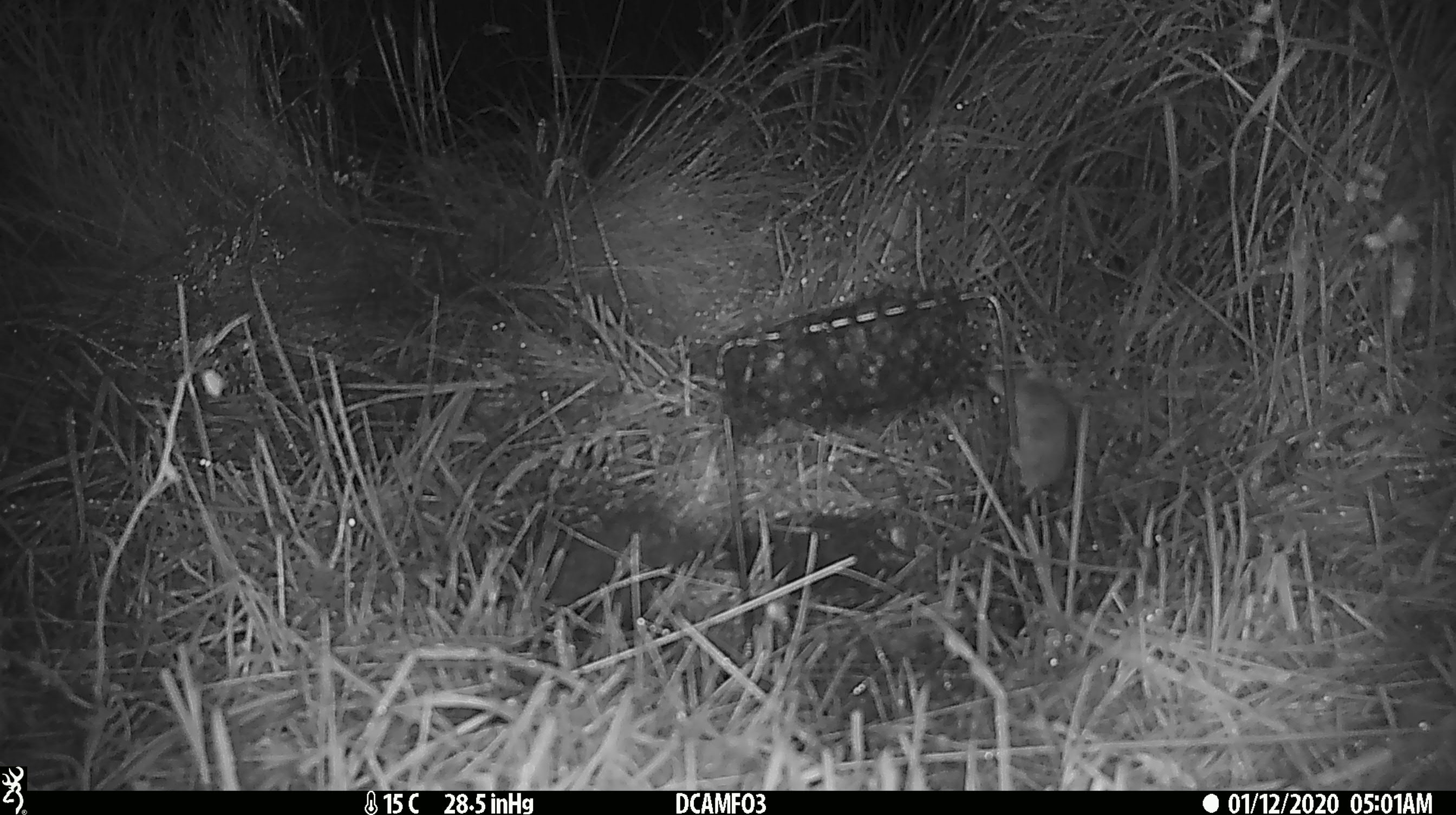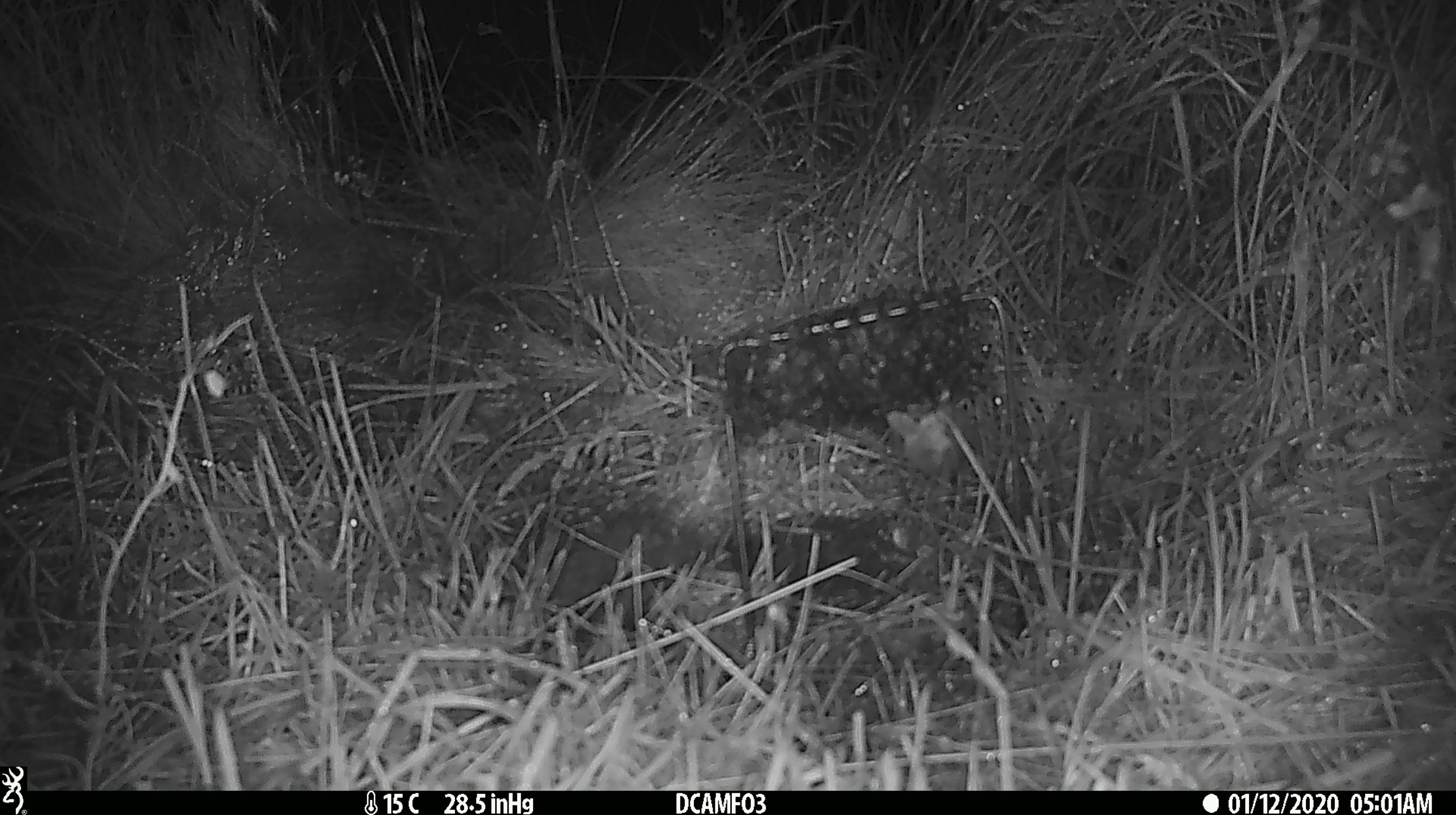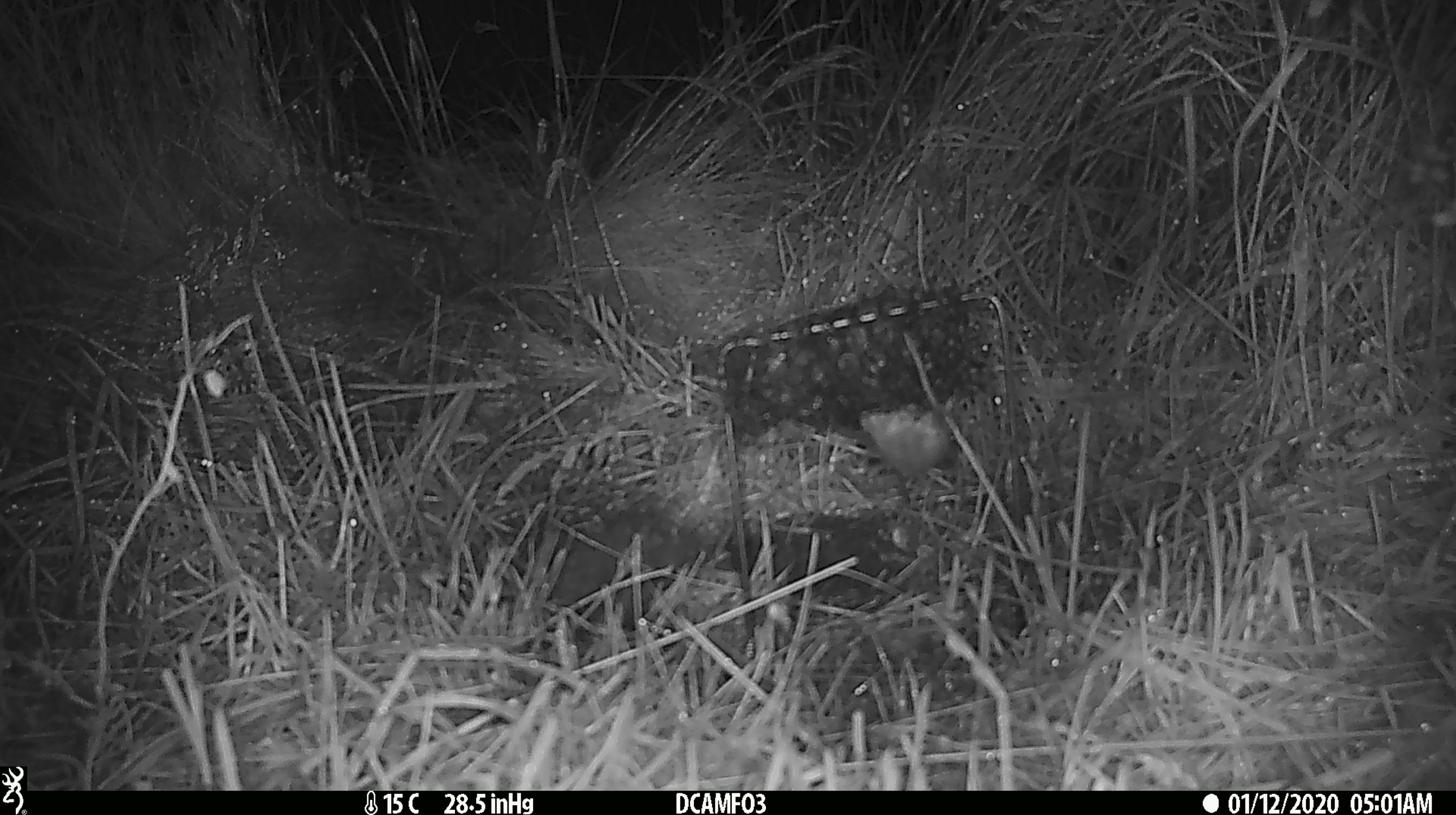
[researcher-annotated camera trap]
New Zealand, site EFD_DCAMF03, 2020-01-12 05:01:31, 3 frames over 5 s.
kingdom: Animalia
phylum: Chordata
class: Mammalia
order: Rodentia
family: Muridae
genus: Mus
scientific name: Mus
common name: mouse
Mouse (Mus).